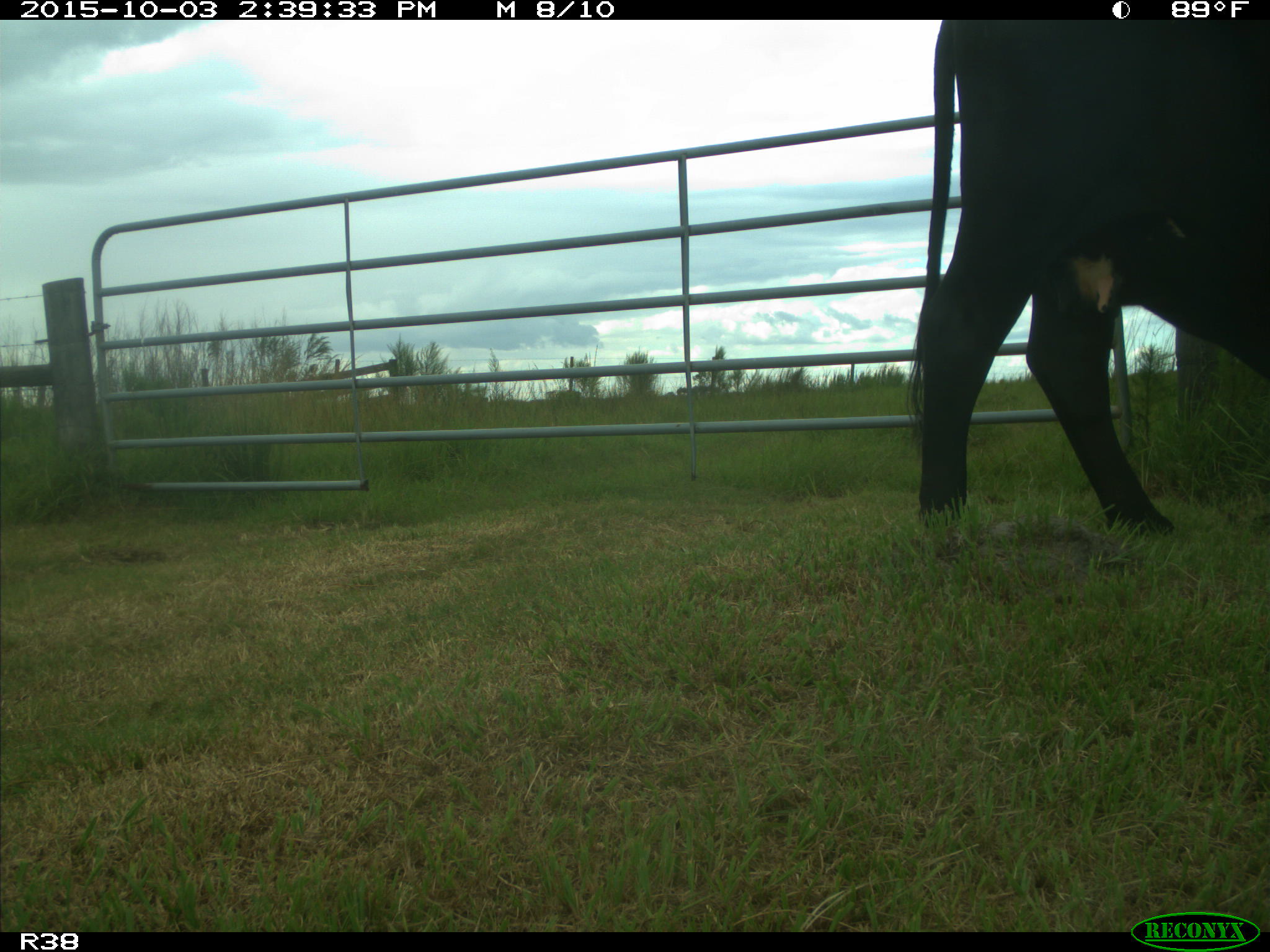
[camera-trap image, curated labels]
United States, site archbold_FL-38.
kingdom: Animalia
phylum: Chordata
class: Mammalia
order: Artiodactyla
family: Bovidae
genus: Bos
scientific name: Bos taurus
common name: domestic cow